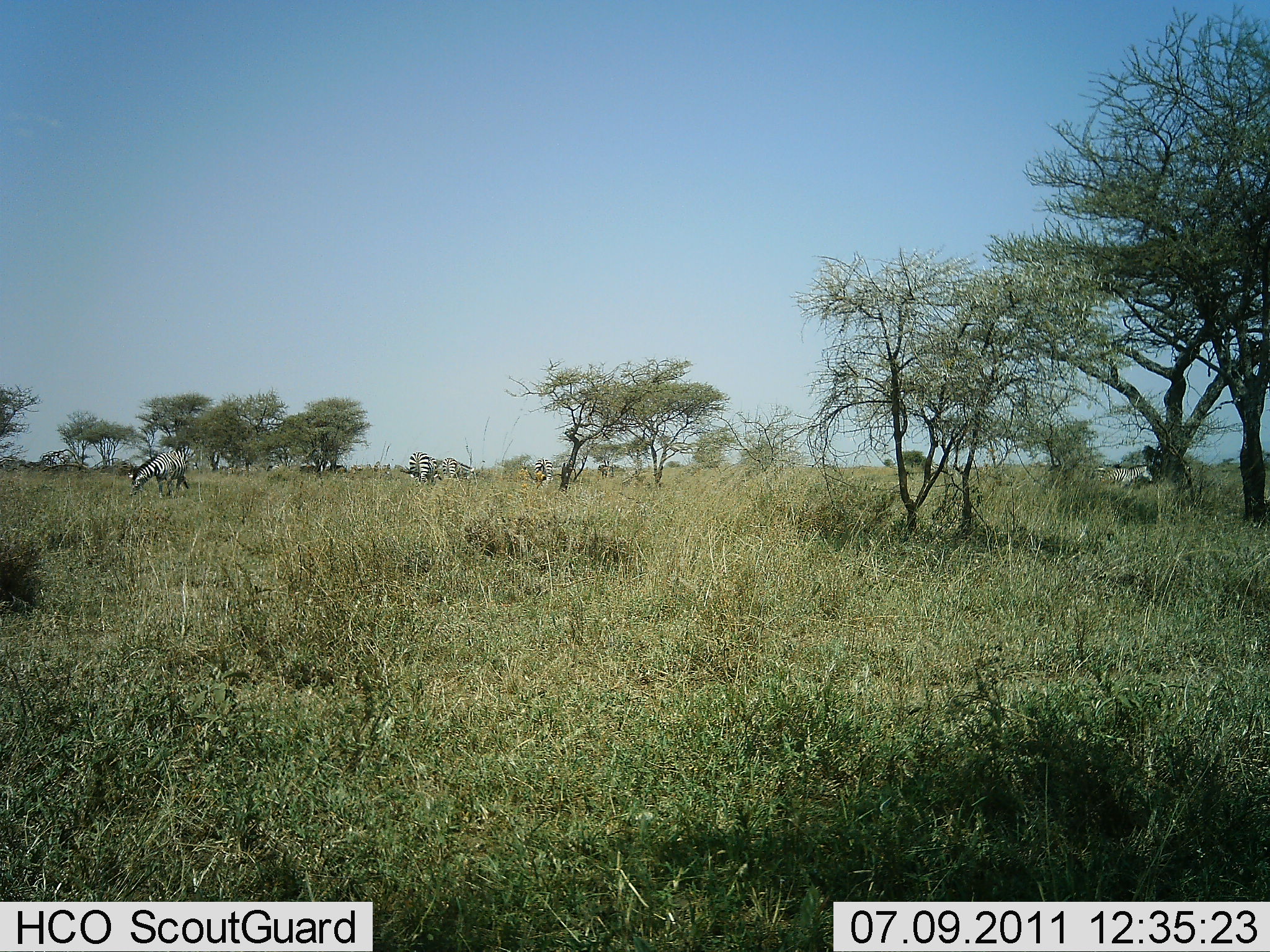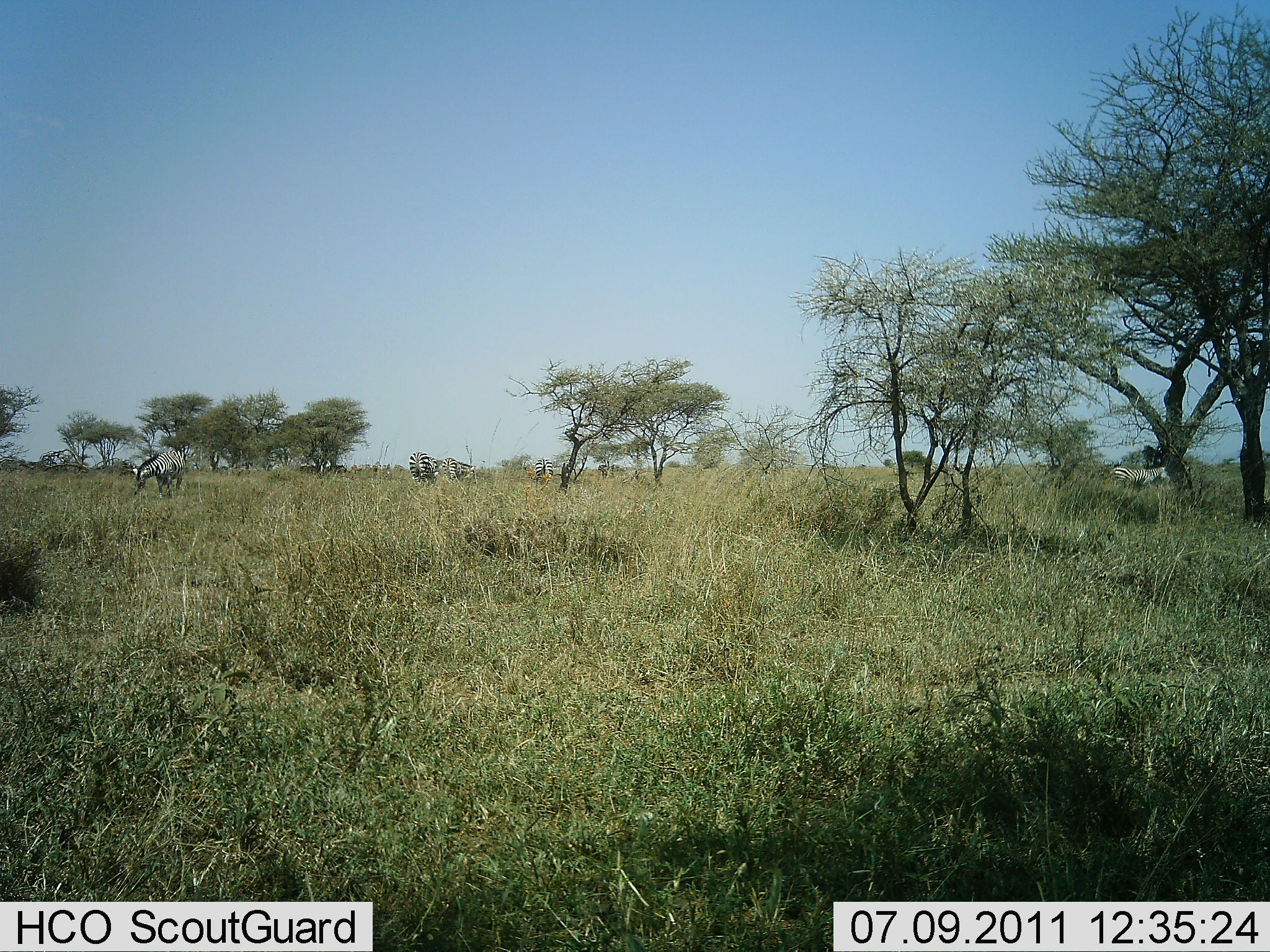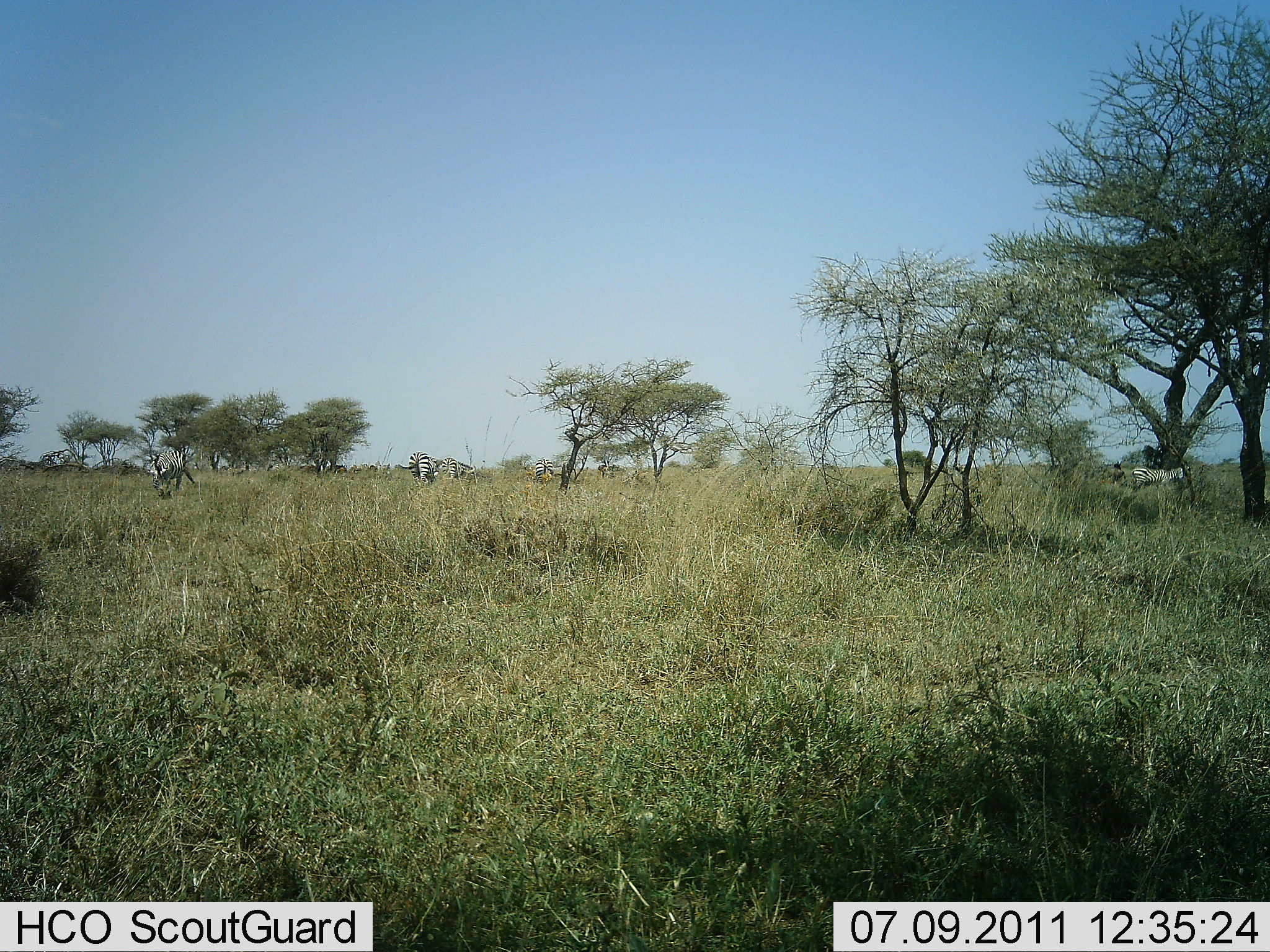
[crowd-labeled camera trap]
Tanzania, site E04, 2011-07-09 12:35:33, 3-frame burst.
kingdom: Animalia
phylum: Chordata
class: Mammalia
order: Perissodactyla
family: Equidae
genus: Equus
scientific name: Equus quagga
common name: plains zebra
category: zebra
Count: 5.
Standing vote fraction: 62%.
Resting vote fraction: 0%.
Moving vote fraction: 69%.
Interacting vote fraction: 8%.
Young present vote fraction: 0%.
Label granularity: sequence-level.